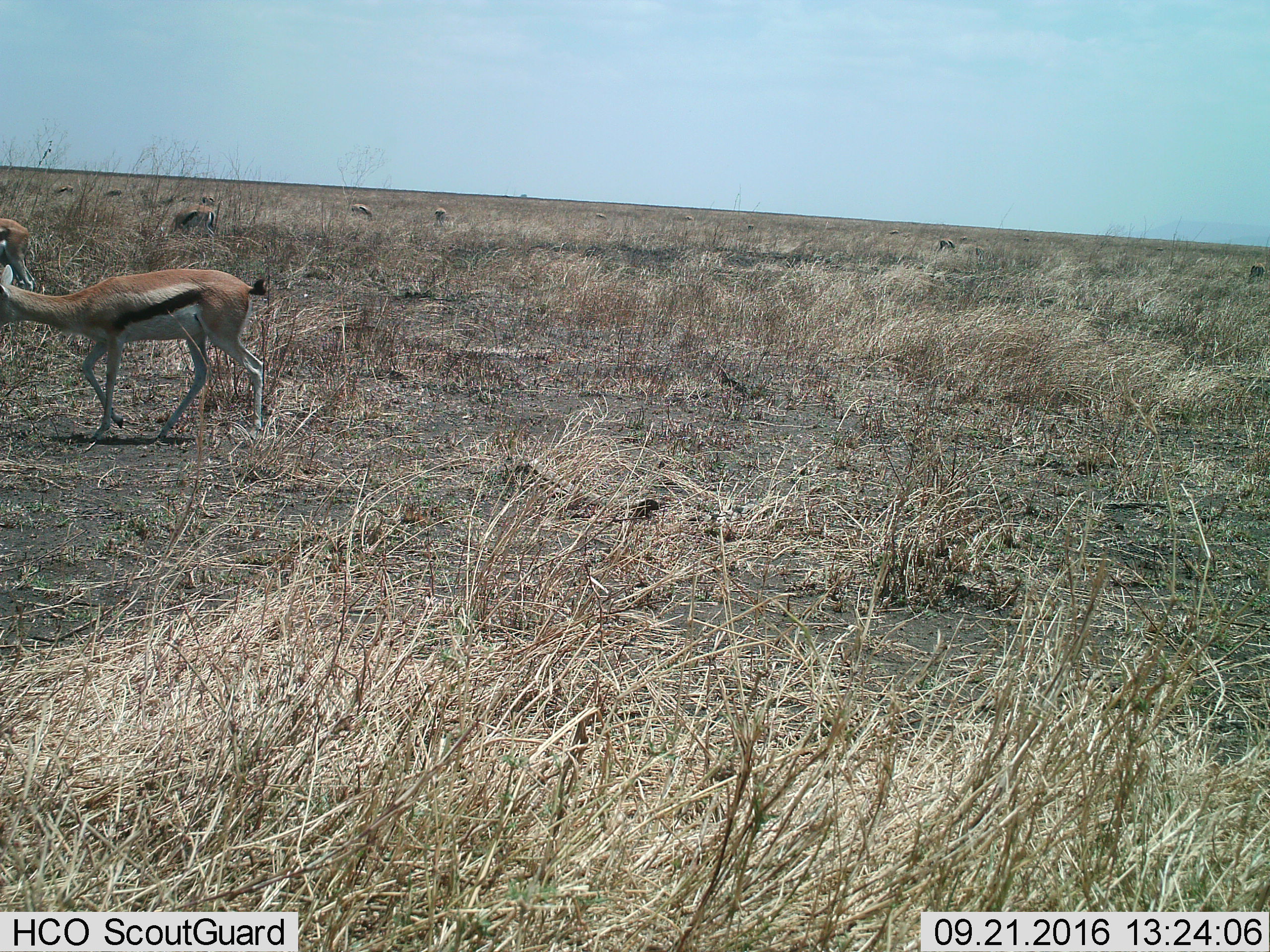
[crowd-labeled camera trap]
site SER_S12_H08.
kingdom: Animalia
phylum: Chordata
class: Mammalia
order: Artiodactyla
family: Bovidae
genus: Eudorcas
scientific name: Eudorcas thomsonii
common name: thomson's gazelle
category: gazellethomsons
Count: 11-50.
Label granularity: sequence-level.